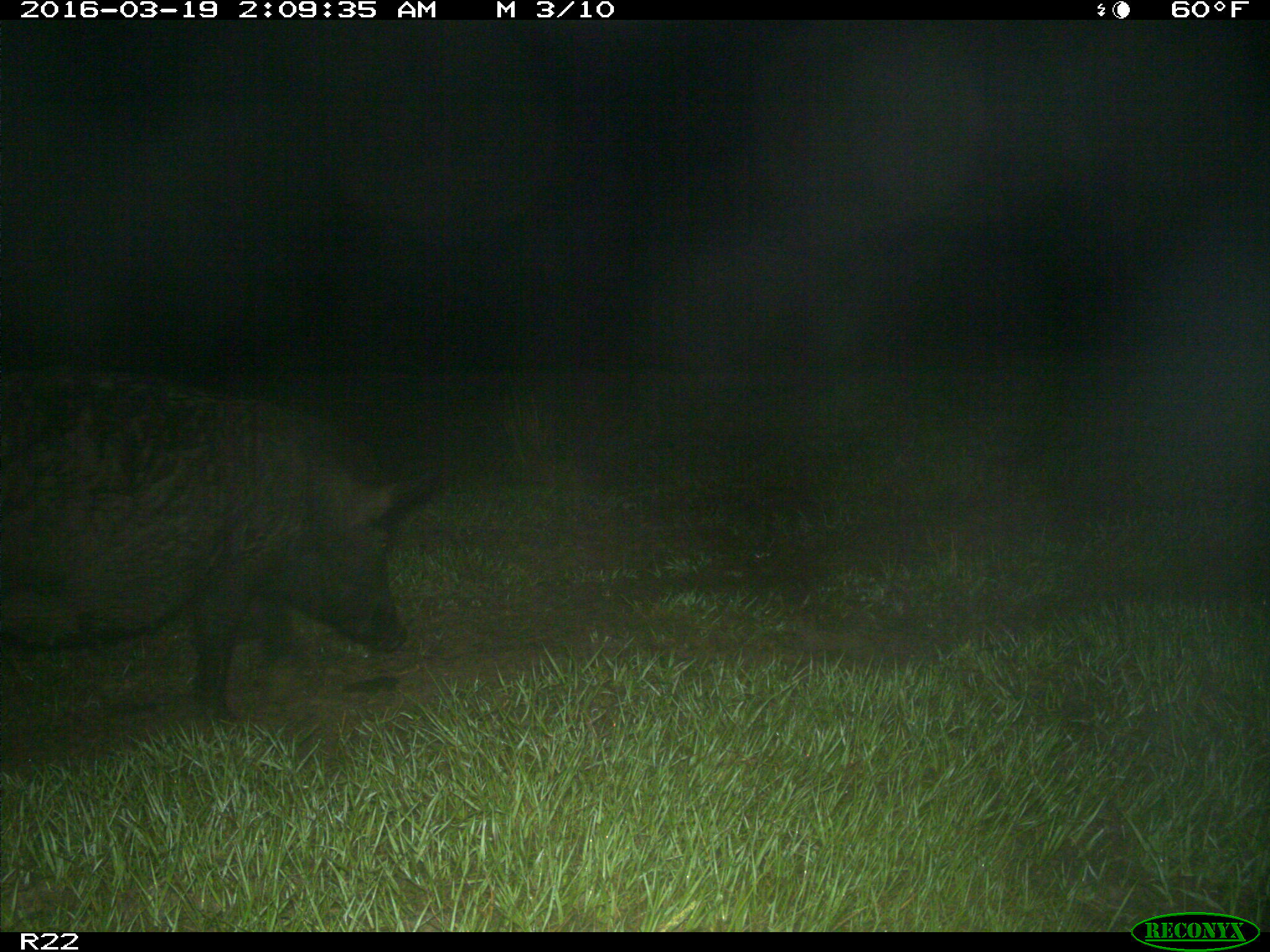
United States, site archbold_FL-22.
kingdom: Animalia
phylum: Chordata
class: Mammalia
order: Artiodactyla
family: Suidae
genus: Sus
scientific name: Sus scrofa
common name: wild boar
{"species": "Sus scrofa (wild boar)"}